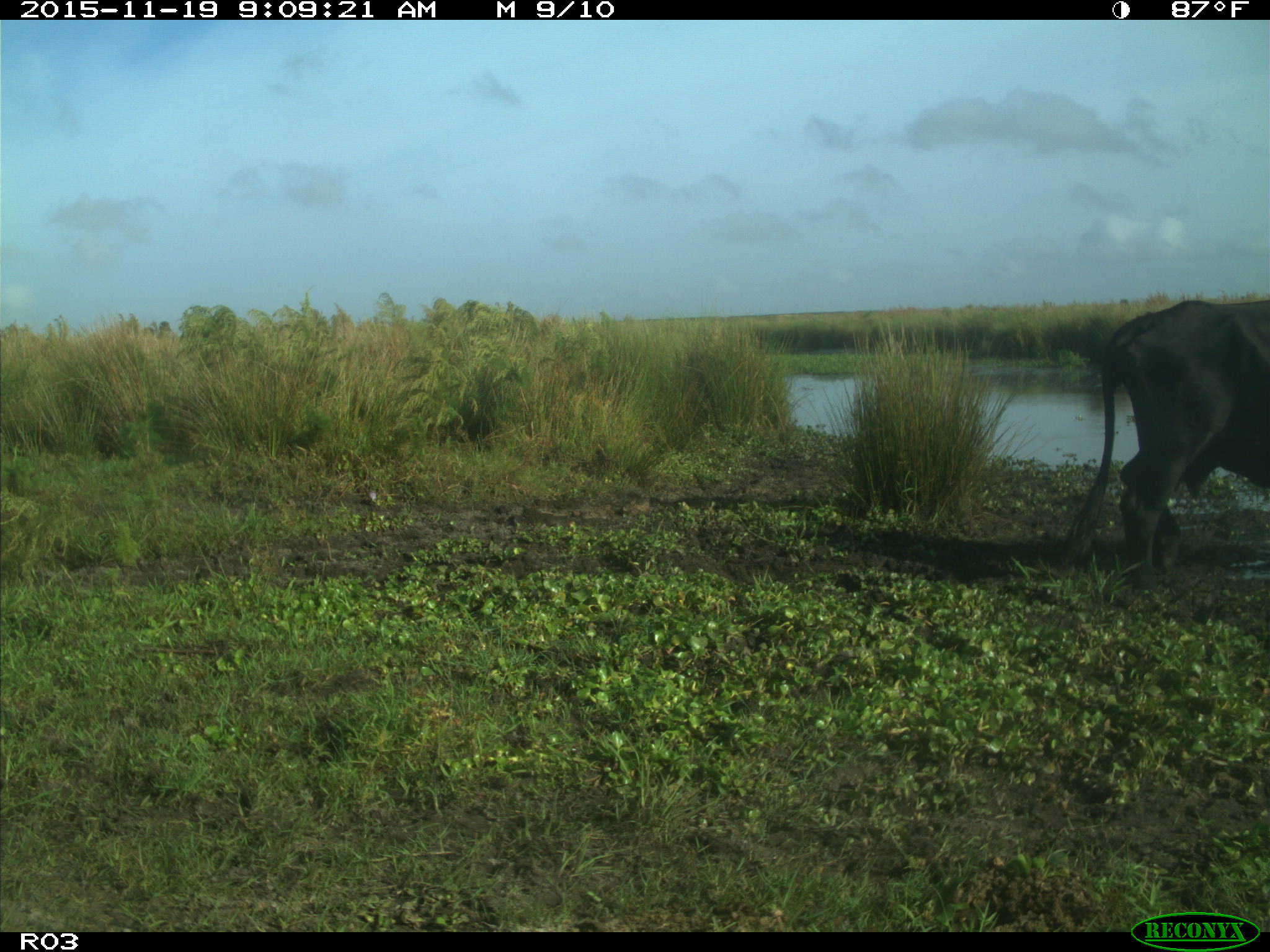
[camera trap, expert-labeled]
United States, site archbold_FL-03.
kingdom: Animalia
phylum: Chordata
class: Mammalia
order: Artiodactyla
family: Bovidae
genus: Bos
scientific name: Bos taurus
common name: domestic cow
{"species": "Bos taurus (domestic cow)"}